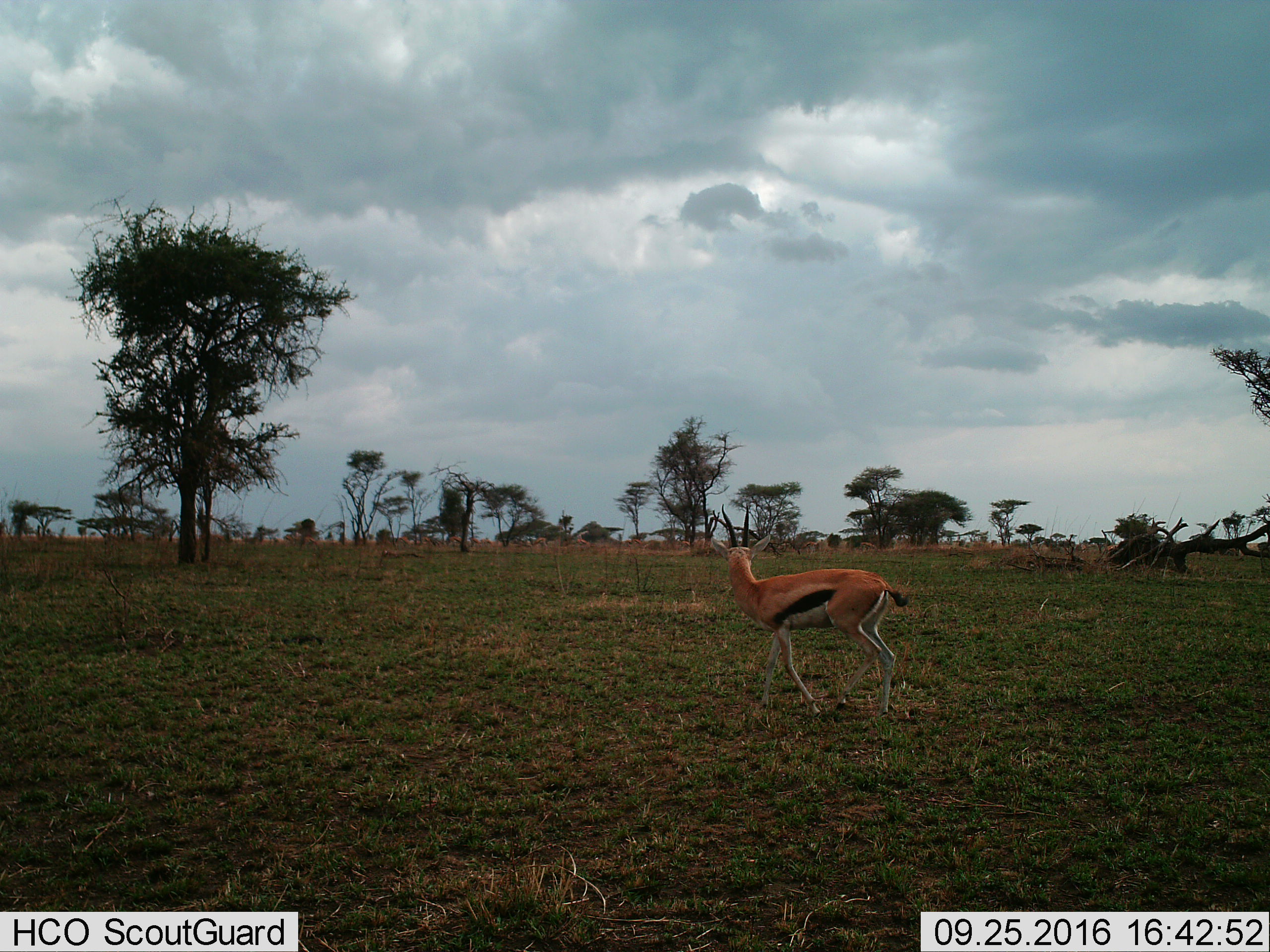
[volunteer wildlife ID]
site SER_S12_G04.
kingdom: Animalia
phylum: Chordata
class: Mammalia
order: Artiodactyla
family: Bovidae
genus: Eudorcas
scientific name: Eudorcas thomsonii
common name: thomson's gazelle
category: gazellethomsons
Gazellethomsons (thomson's gazelle) (Eudorcas thomsonii), count 1. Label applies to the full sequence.